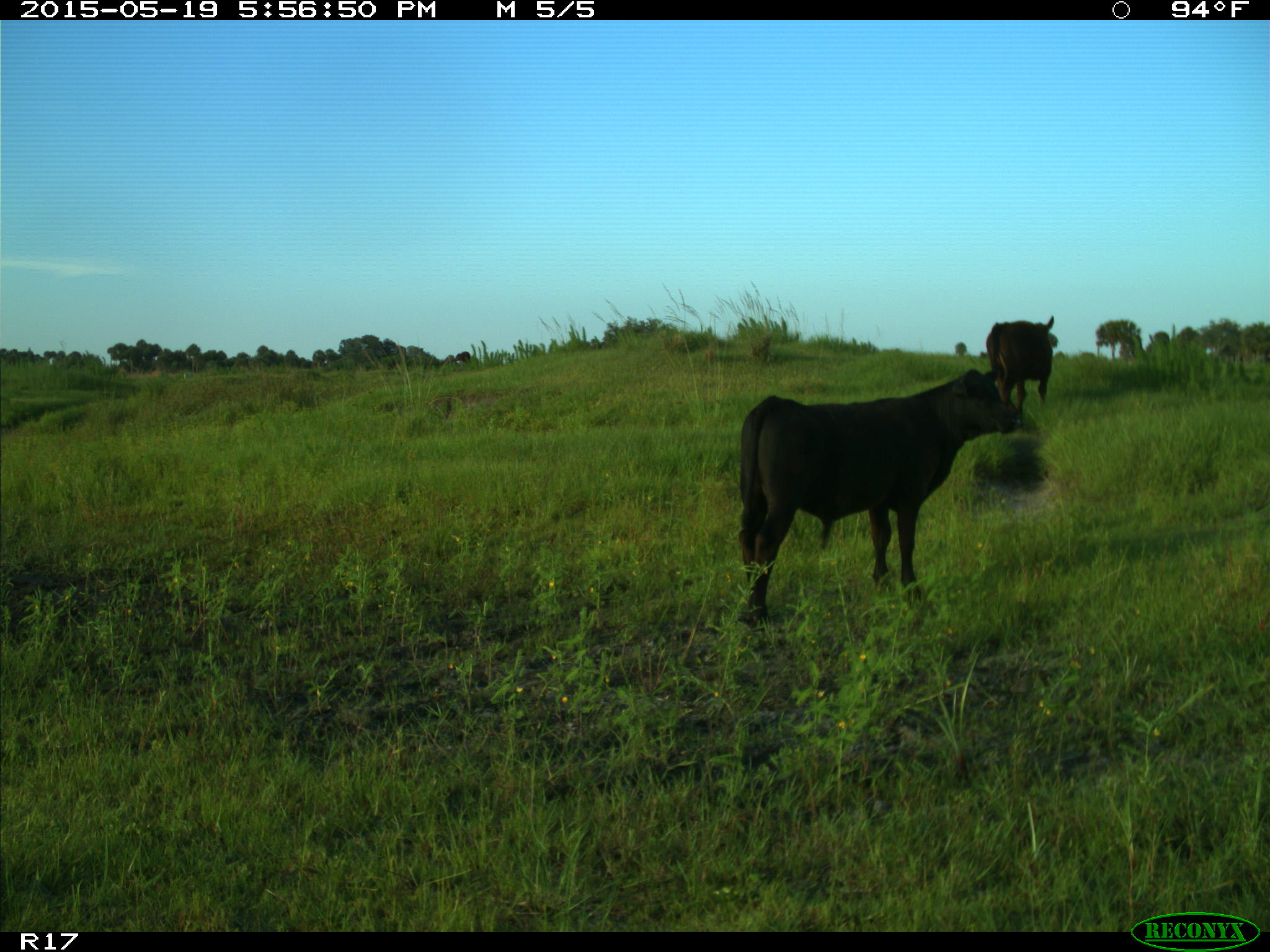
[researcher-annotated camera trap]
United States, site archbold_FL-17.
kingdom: Animalia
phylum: Chordata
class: Mammalia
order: Artiodactyla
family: Bovidae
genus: Bos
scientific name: Bos taurus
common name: domestic cow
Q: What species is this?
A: Bos taurus (domestic cow).